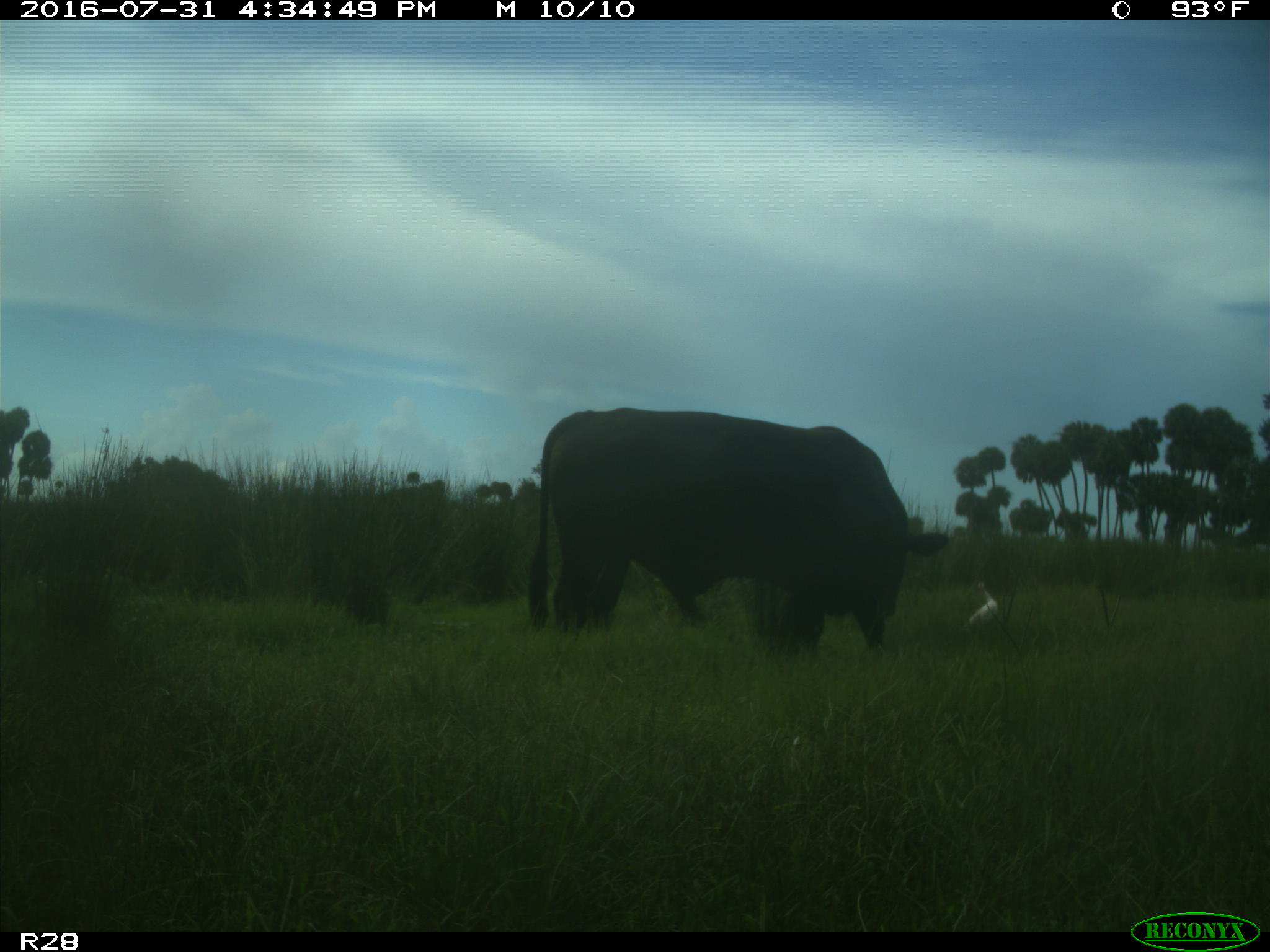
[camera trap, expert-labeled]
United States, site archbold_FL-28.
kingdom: Animalia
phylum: Chordata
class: Mammalia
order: Artiodactyla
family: Bovidae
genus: Bos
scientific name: Bos taurus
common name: domestic cow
Bos taurus (domestic cow).